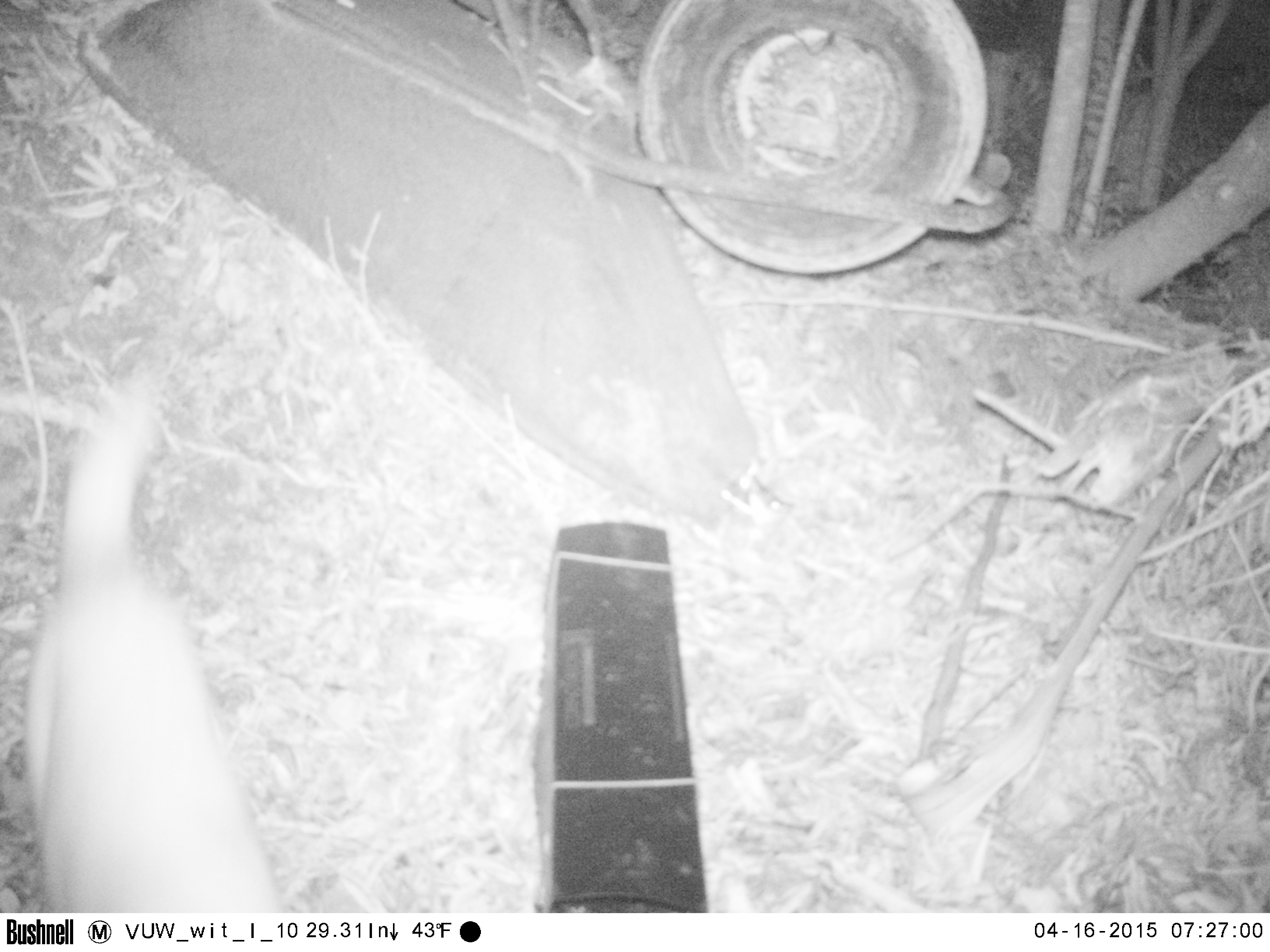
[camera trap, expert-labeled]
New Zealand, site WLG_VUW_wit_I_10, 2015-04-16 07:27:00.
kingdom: Animalia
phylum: Chordata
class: Mammalia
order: Carnivora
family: Felidae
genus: Felis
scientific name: Felis catus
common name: domestic cat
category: cat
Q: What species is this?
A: Cat (domestic cat) (Felis catus).